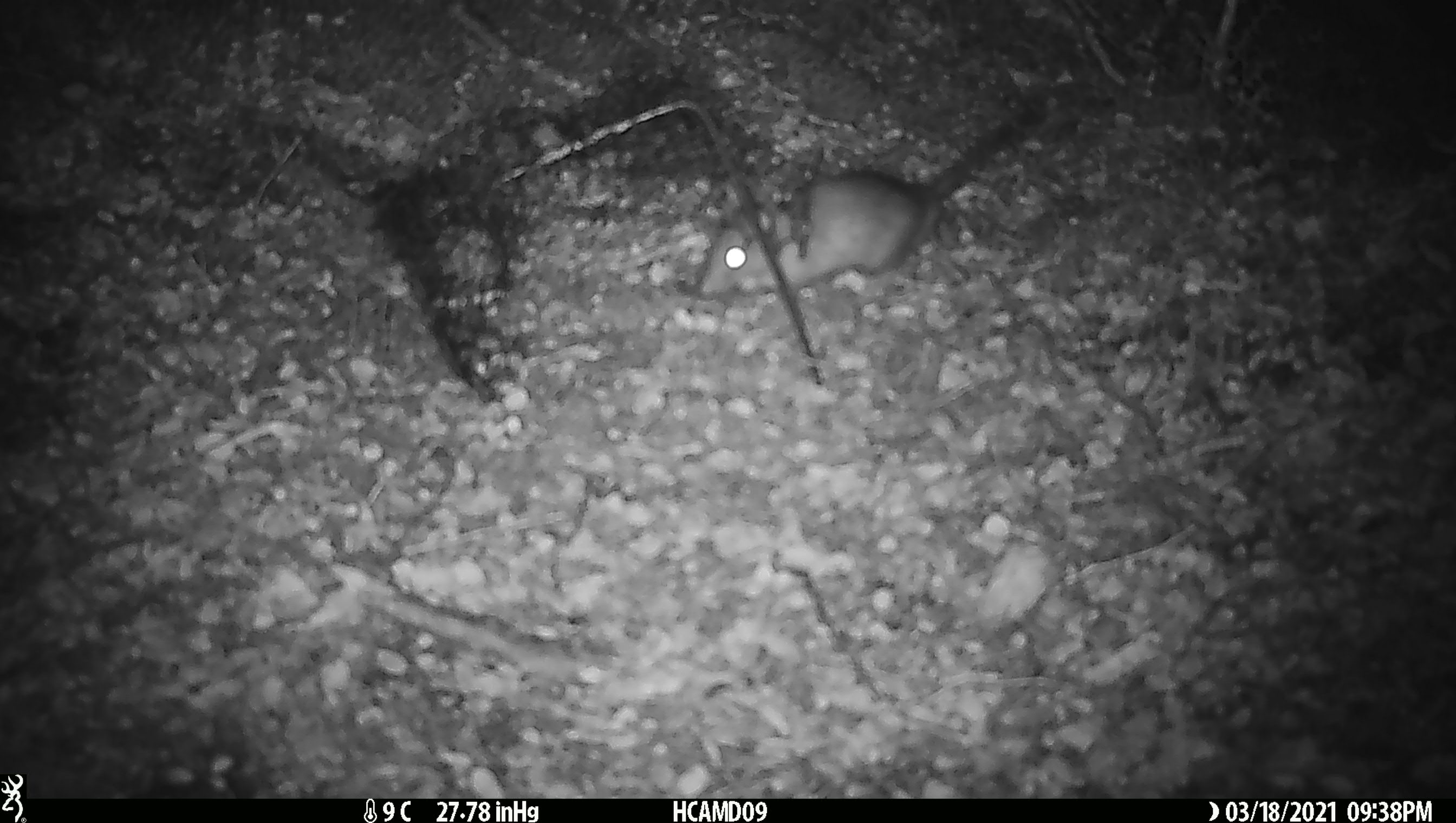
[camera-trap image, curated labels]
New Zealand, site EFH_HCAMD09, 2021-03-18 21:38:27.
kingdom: Animalia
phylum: Chordata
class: Mammalia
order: Rodentia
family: Muridae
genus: Rattus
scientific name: Rattus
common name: rat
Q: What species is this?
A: Rat (Rattus).